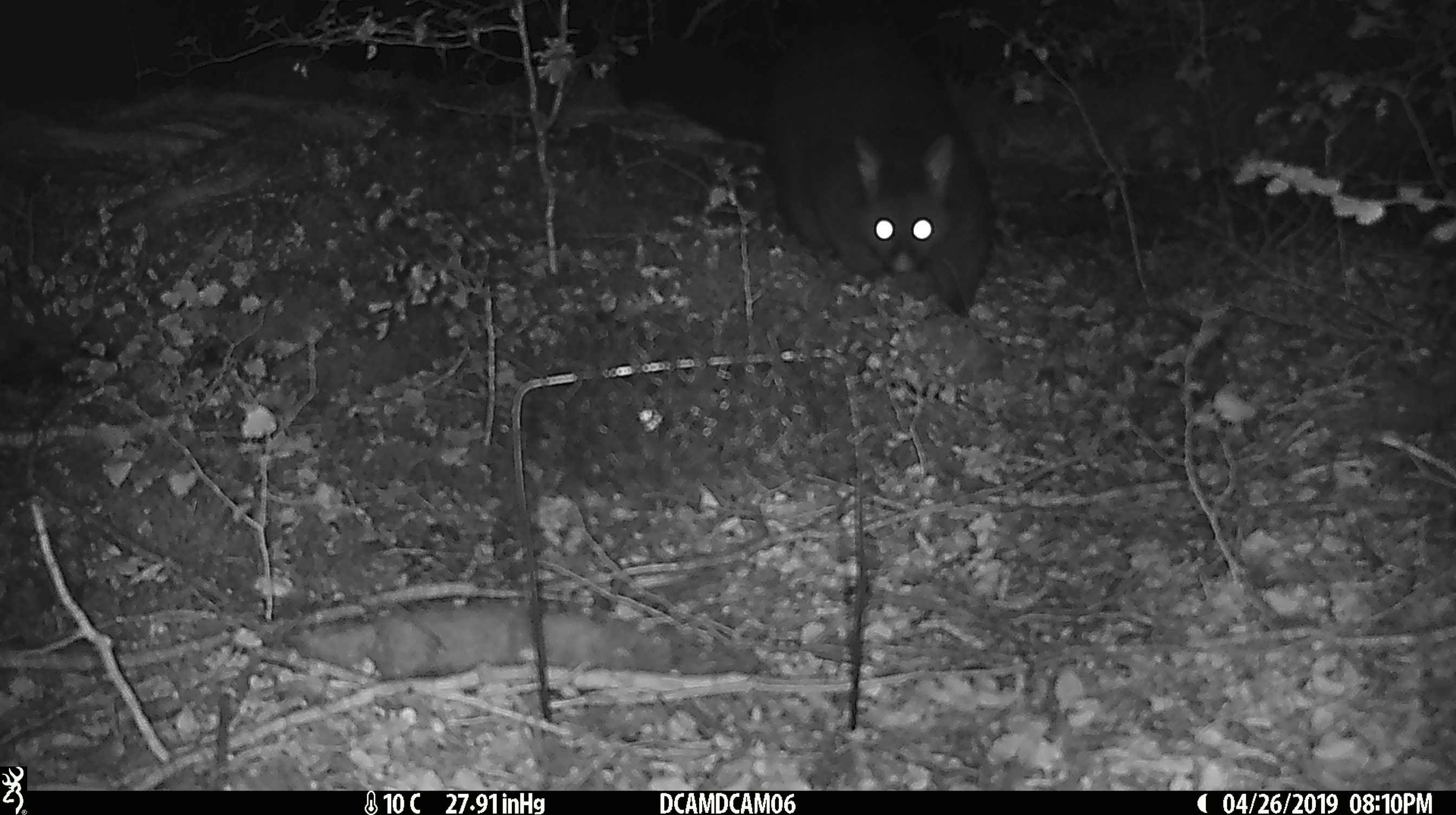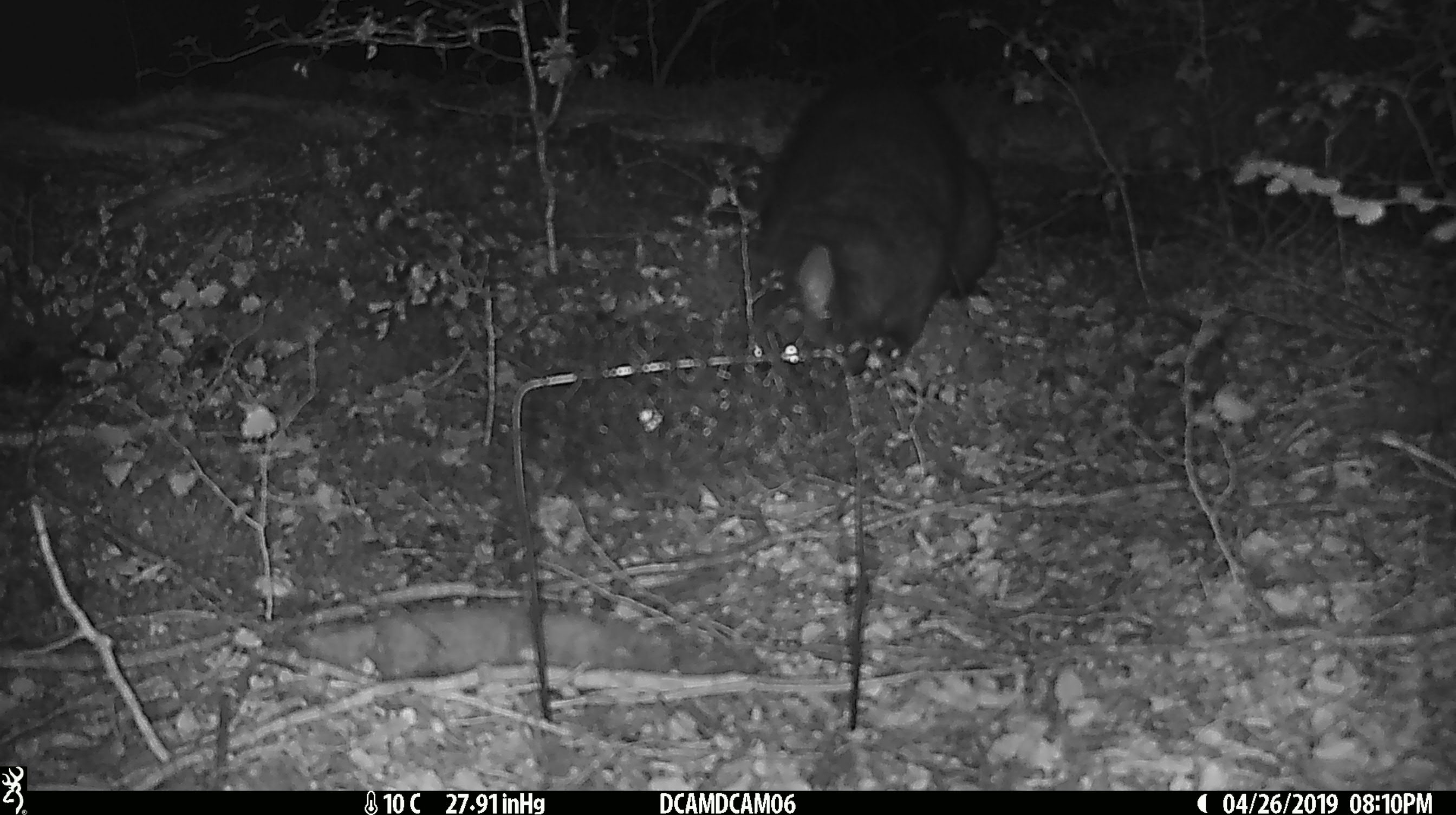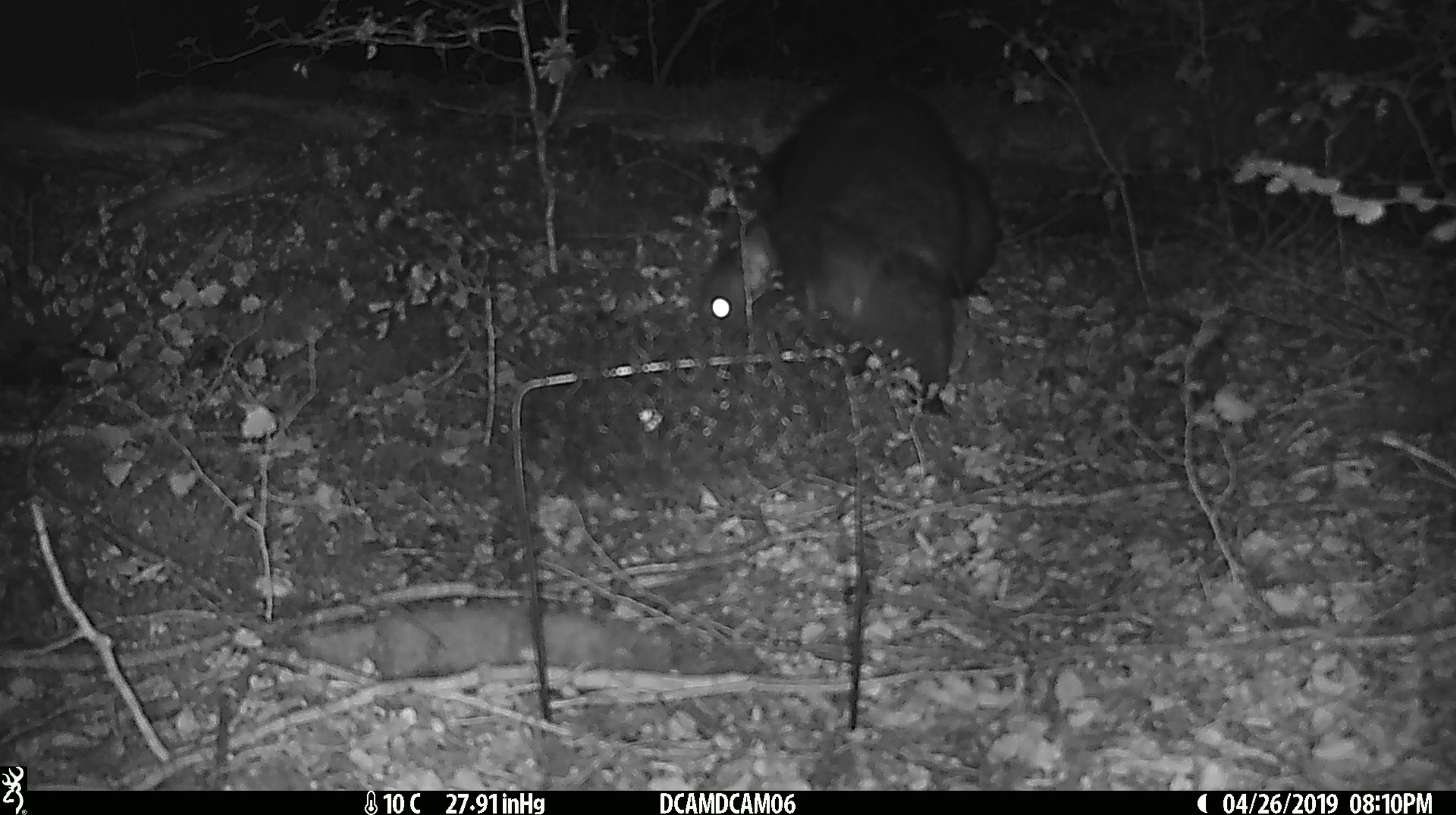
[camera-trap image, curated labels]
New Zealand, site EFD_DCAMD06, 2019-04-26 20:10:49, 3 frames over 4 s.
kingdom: Animalia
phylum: Chordata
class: Mammalia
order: Diprotodontia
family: Phalangeridae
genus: Trichosurus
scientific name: Trichosurus vulpecula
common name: common brushtail possum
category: possum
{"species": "possum (common brushtail possum) (Trichosurus vulpecula)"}